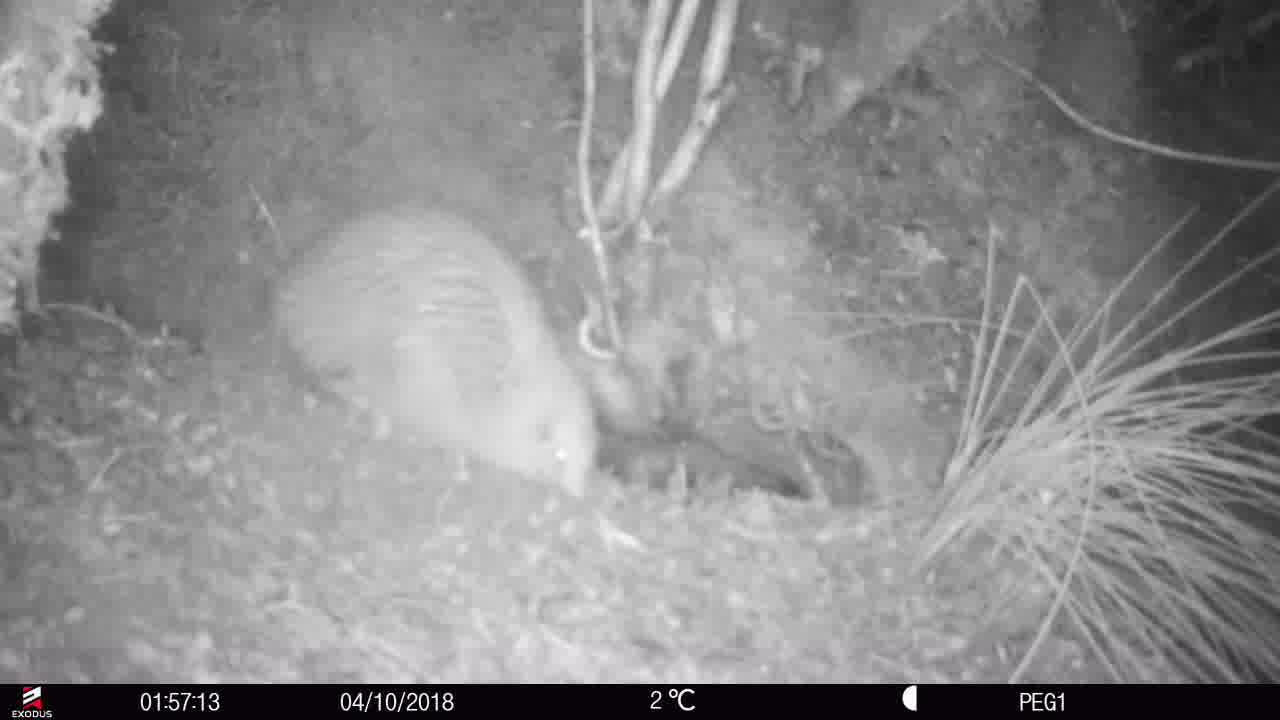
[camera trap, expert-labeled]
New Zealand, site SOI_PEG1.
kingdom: Animalia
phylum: Chordata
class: Aves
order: Apterygiformes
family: Apterygidae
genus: Apteryx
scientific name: Apteryx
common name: kiwi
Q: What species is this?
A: Kiwi (Apteryx).